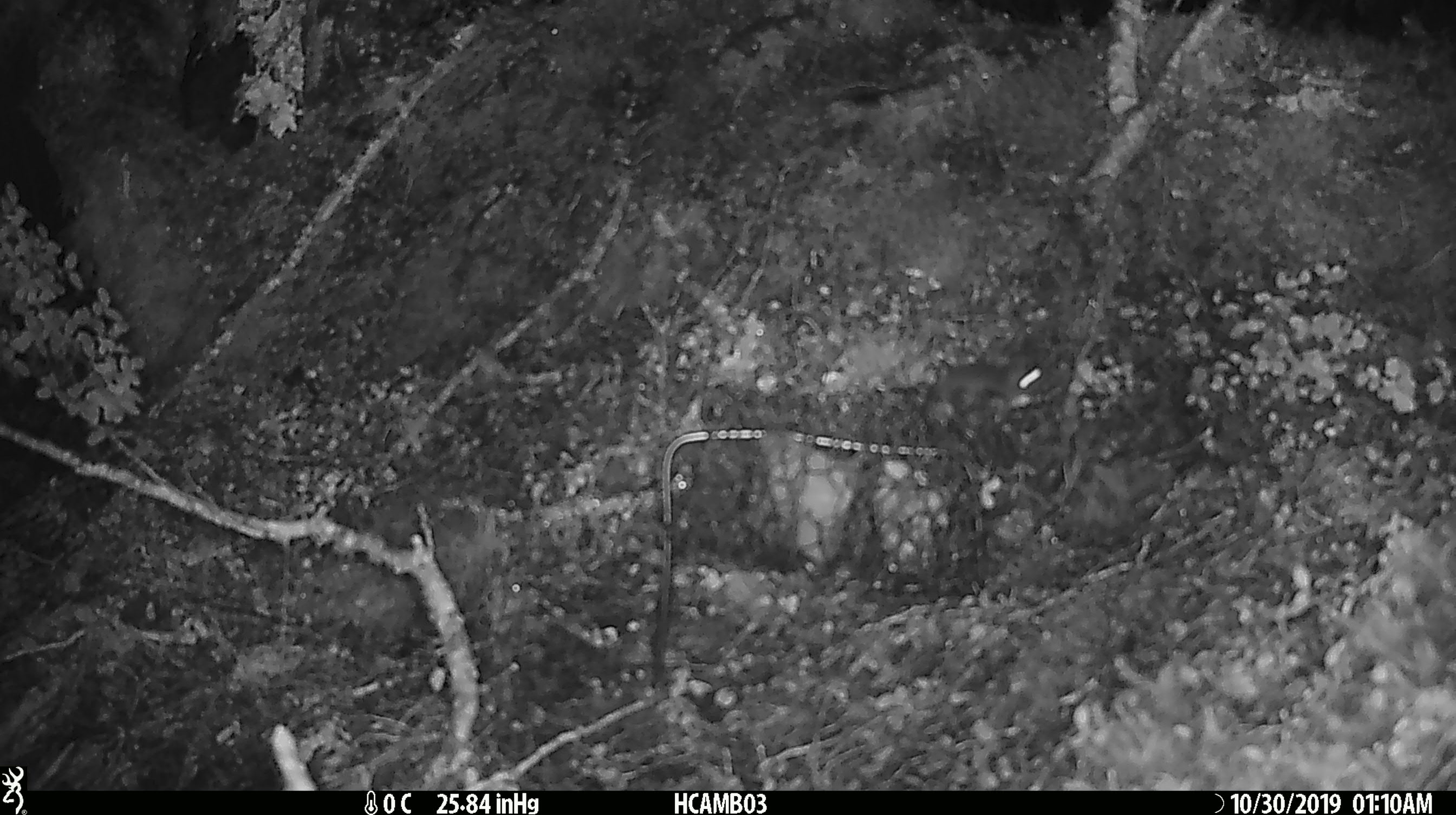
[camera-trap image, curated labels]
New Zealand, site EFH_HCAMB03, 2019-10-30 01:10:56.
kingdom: Animalia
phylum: Chordata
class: Mammalia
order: Rodentia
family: Muridae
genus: Mus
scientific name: Mus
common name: mouse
Mouse (Mus).